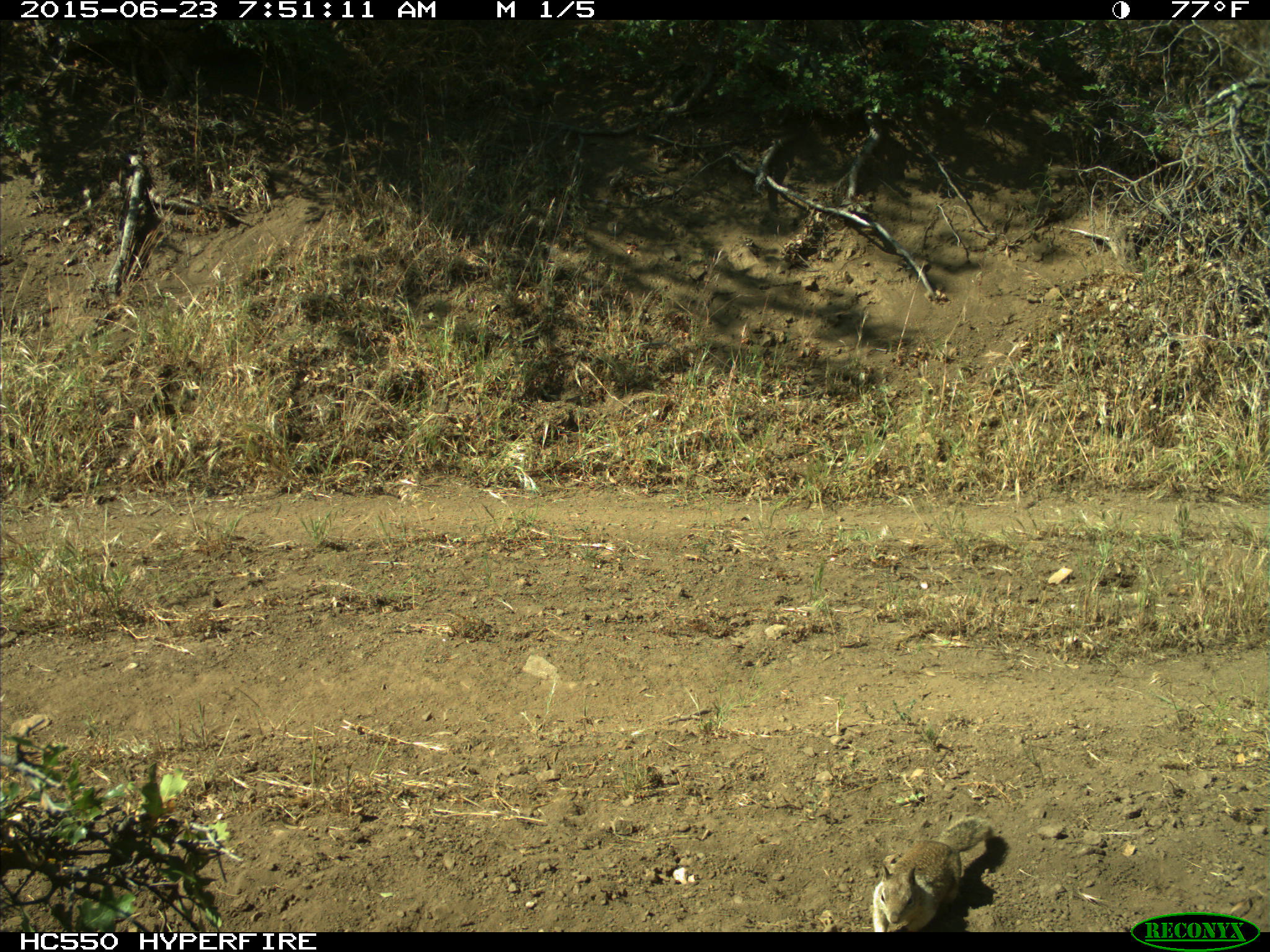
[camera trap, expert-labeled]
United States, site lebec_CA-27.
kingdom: Animalia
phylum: Chordata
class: Mammalia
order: Rodentia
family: Sciuridae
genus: Otospermophilus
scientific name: Otospermophilus beecheyi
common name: california ground squirrel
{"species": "Otospermophilus beecheyi (california ground squirrel)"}